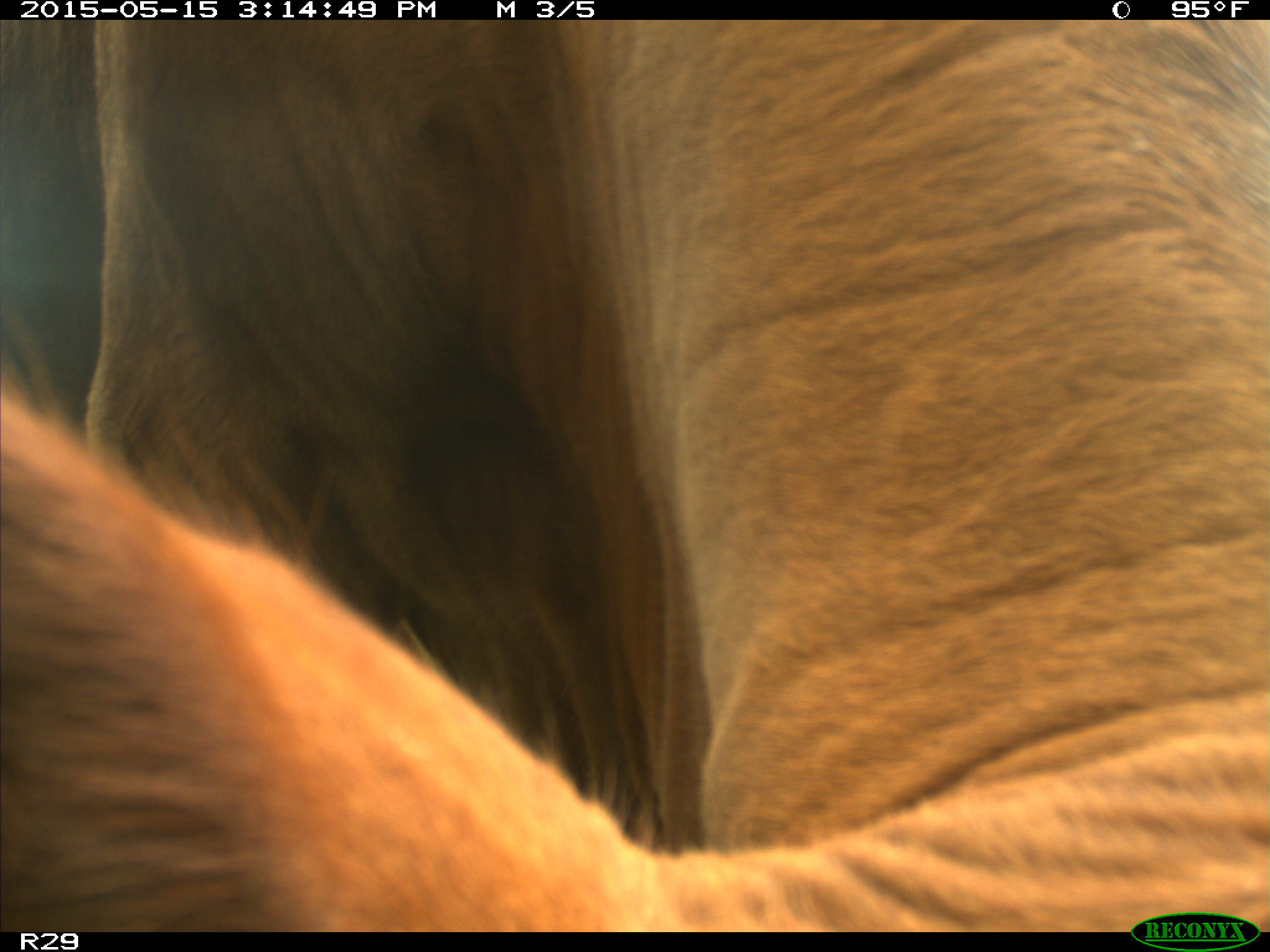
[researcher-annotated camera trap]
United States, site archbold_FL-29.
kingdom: Animalia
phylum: Chordata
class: Mammalia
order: Artiodactyla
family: Bovidae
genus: Bos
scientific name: Bos taurus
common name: domestic cow